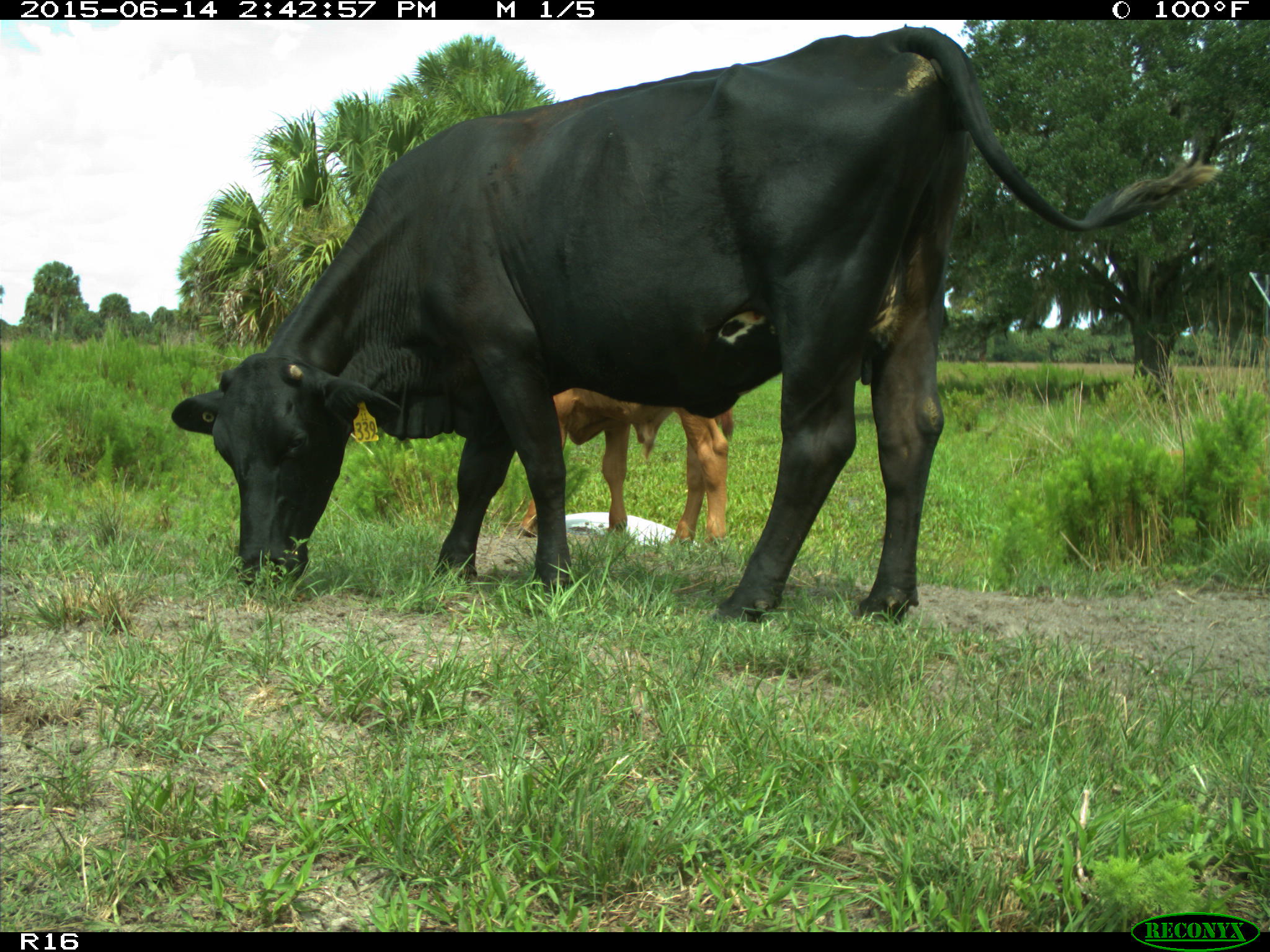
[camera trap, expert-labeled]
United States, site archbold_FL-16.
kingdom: Animalia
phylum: Chordata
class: Mammalia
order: Artiodactyla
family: Bovidae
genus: Bos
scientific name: Bos taurus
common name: domestic cow